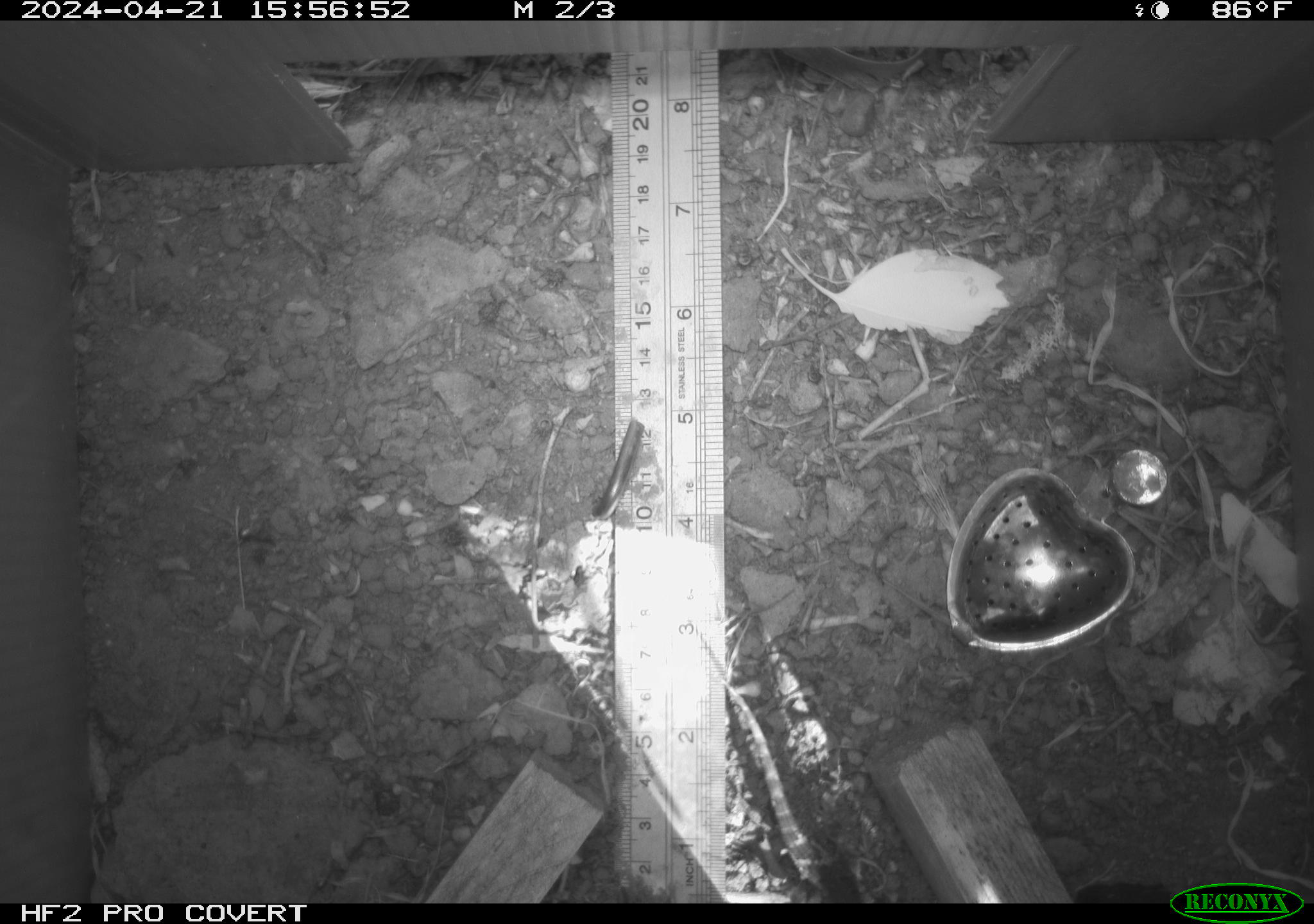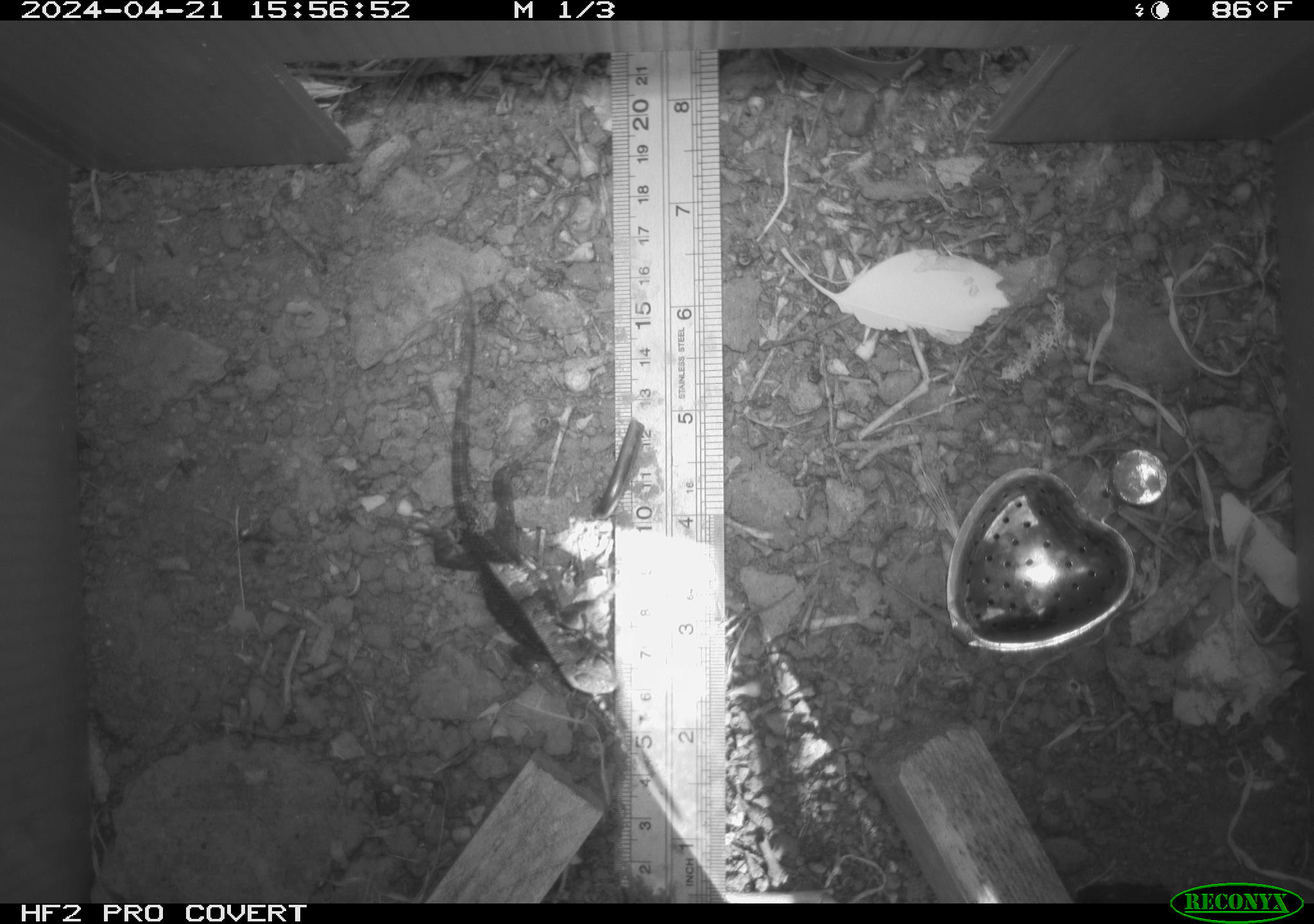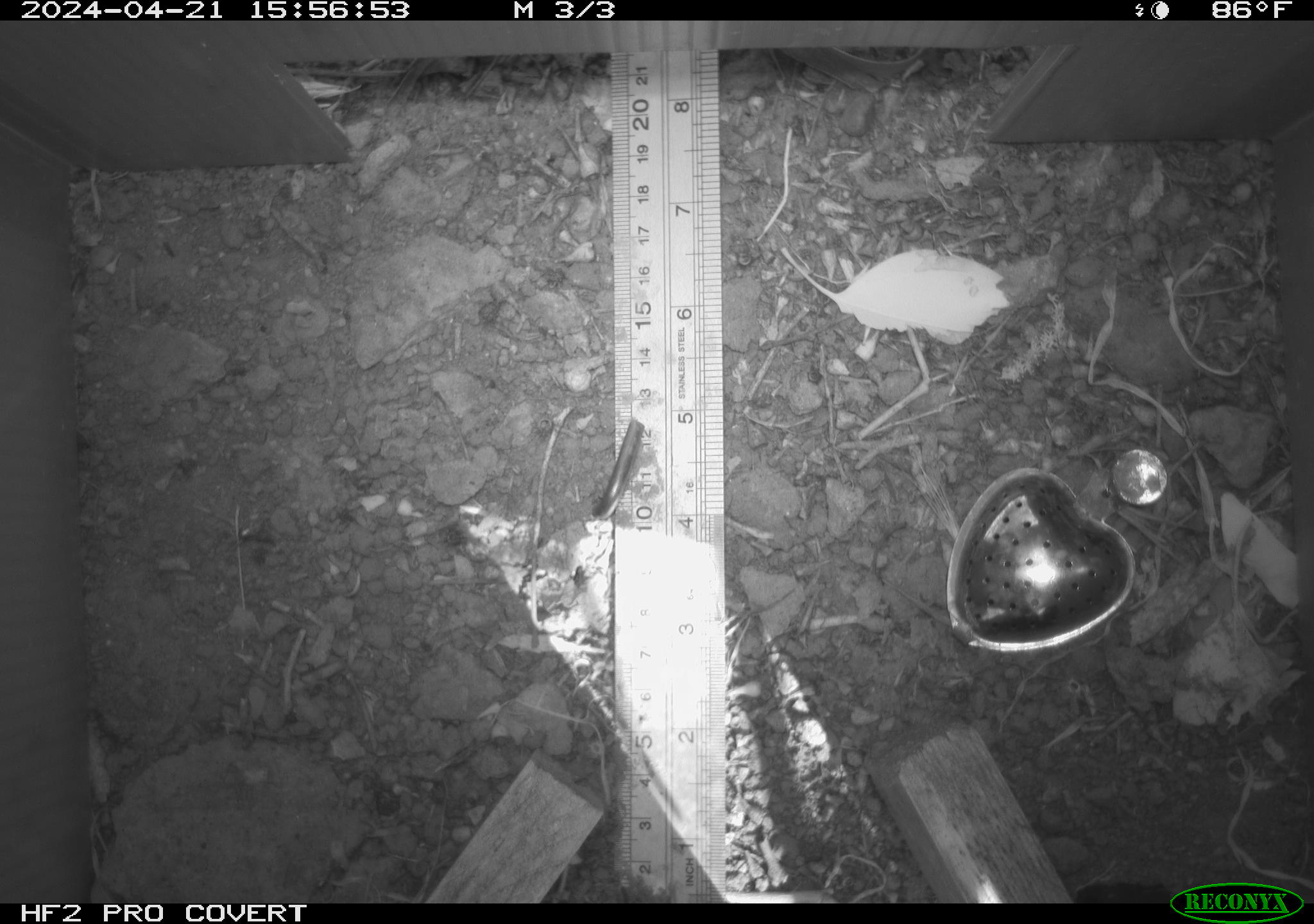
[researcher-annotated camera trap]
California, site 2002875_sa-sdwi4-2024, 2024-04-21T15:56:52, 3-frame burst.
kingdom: Animalia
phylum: Chordata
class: Reptilia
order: Squamata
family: Phrynosomatidae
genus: Sceloporus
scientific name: Sceloporus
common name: spiny lizards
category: sceloporus species